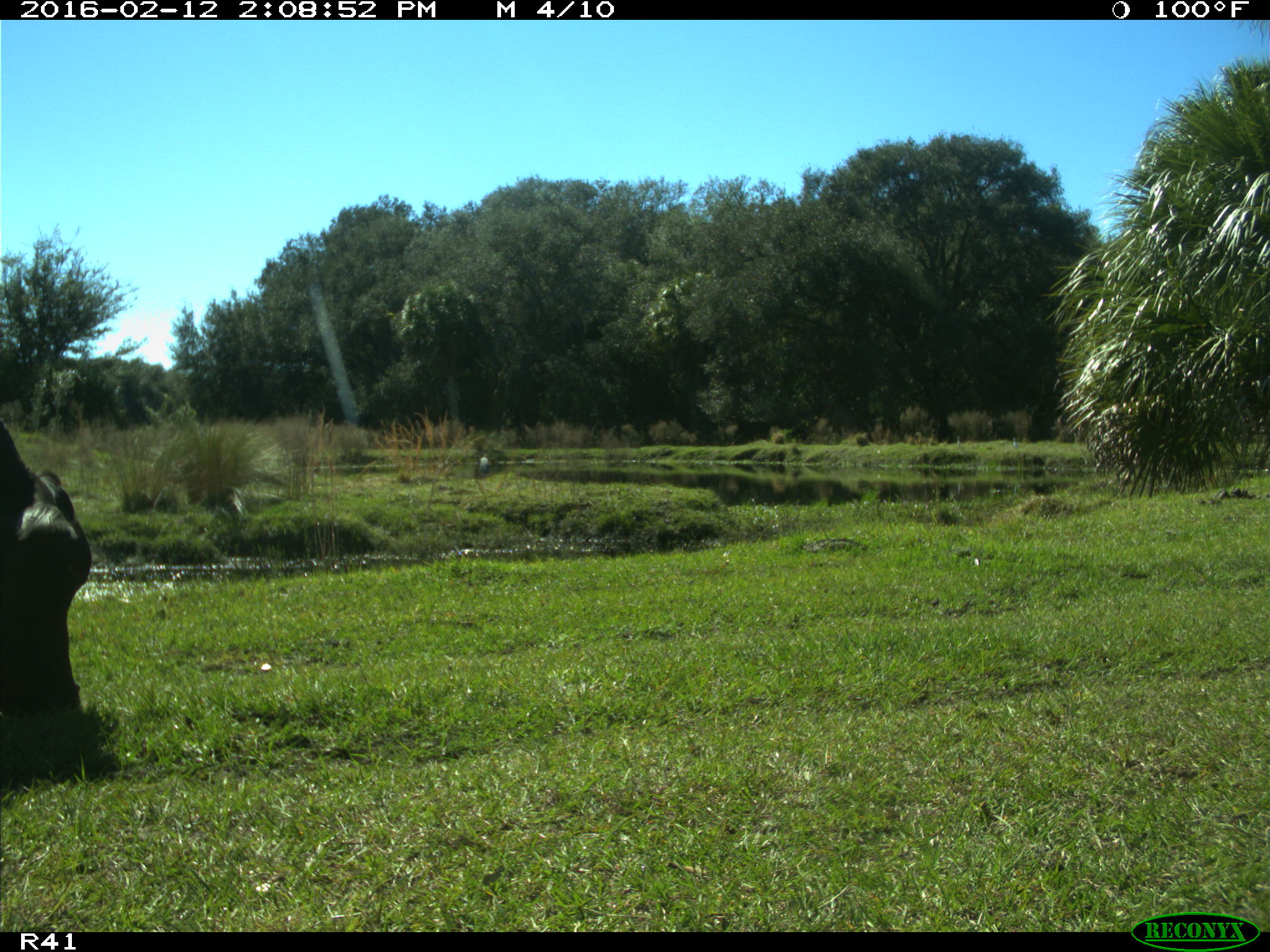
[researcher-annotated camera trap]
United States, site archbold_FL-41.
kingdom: Animalia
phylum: Chordata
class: Mammalia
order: Artiodactyla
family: Bovidae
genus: Bos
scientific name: Bos taurus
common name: domestic cow